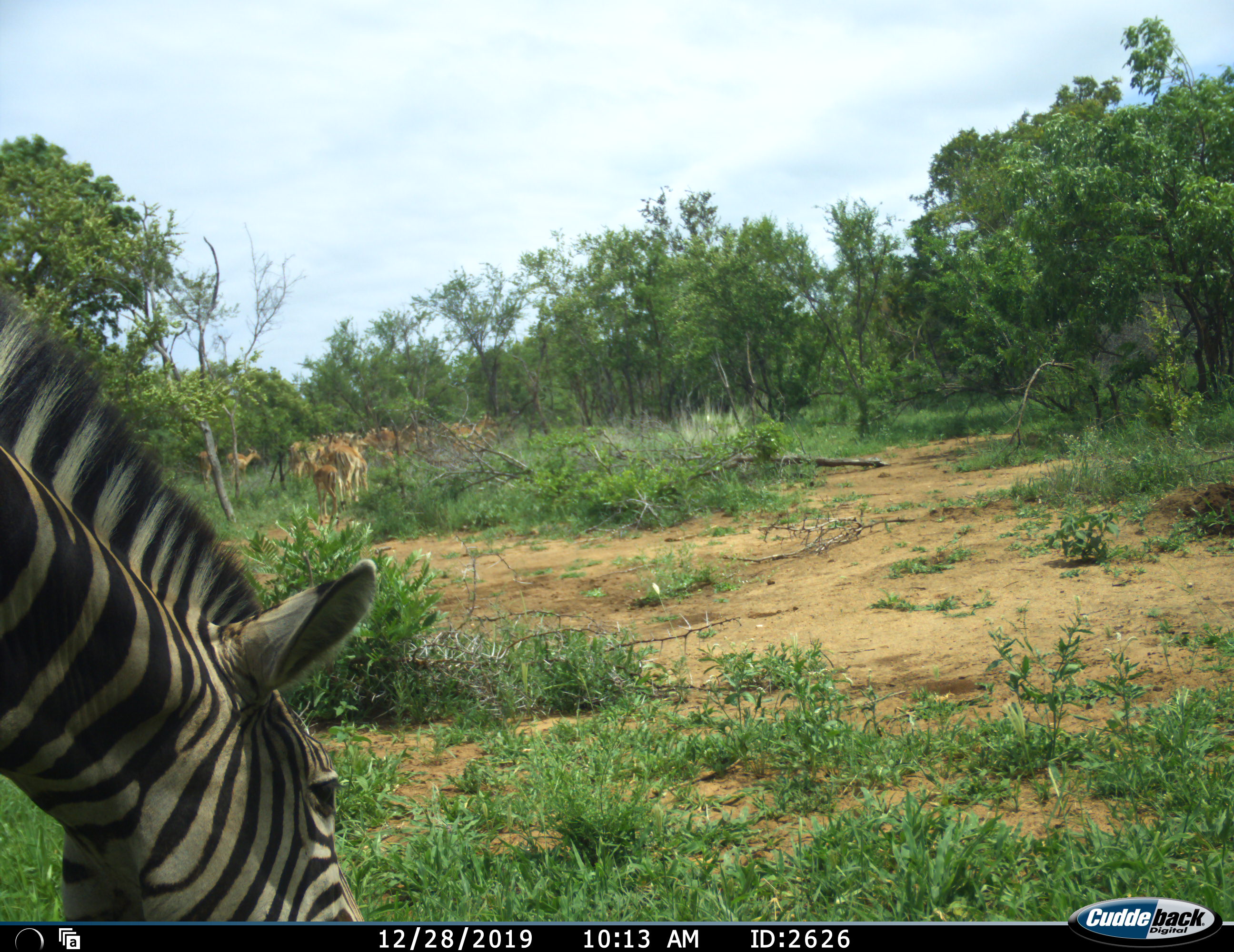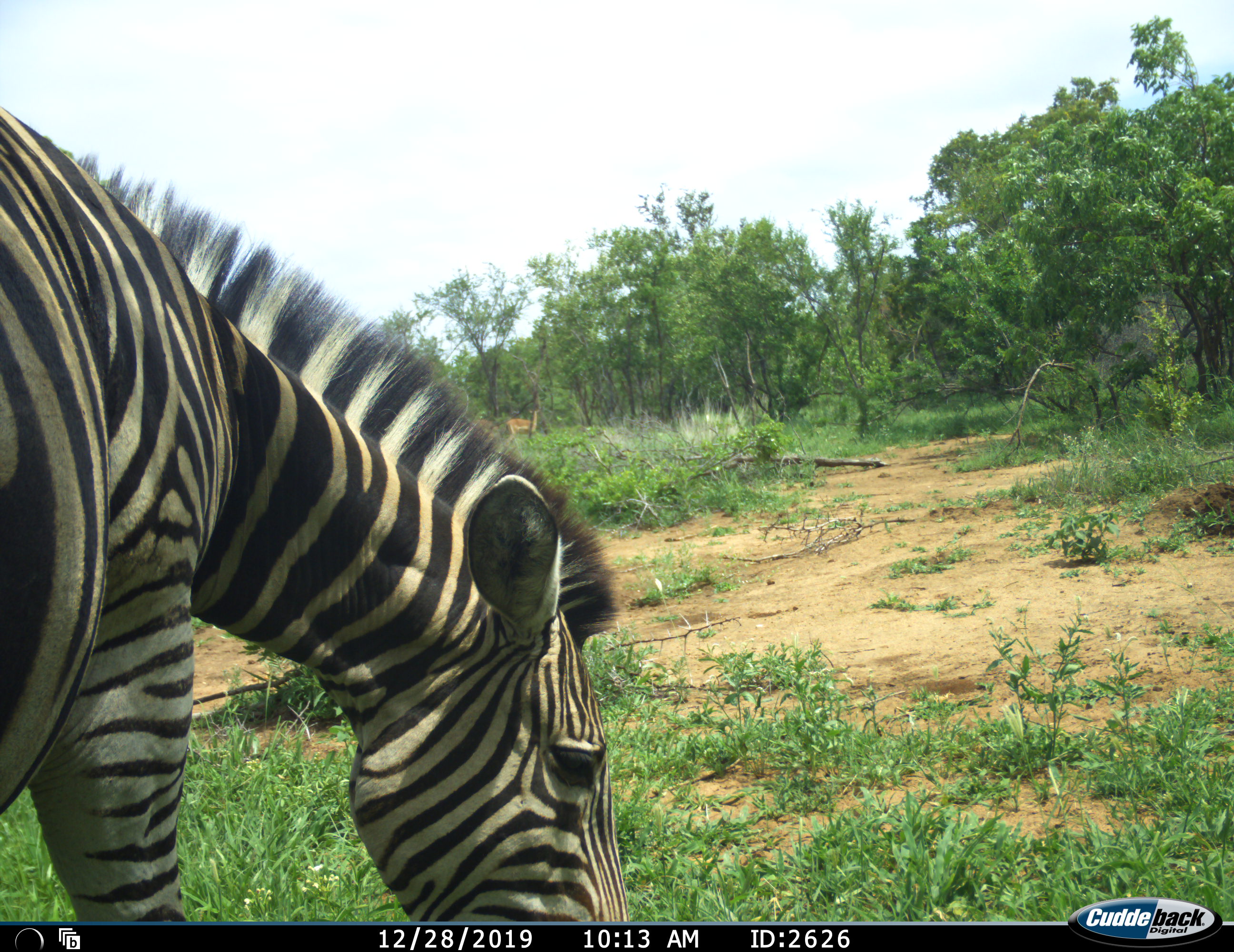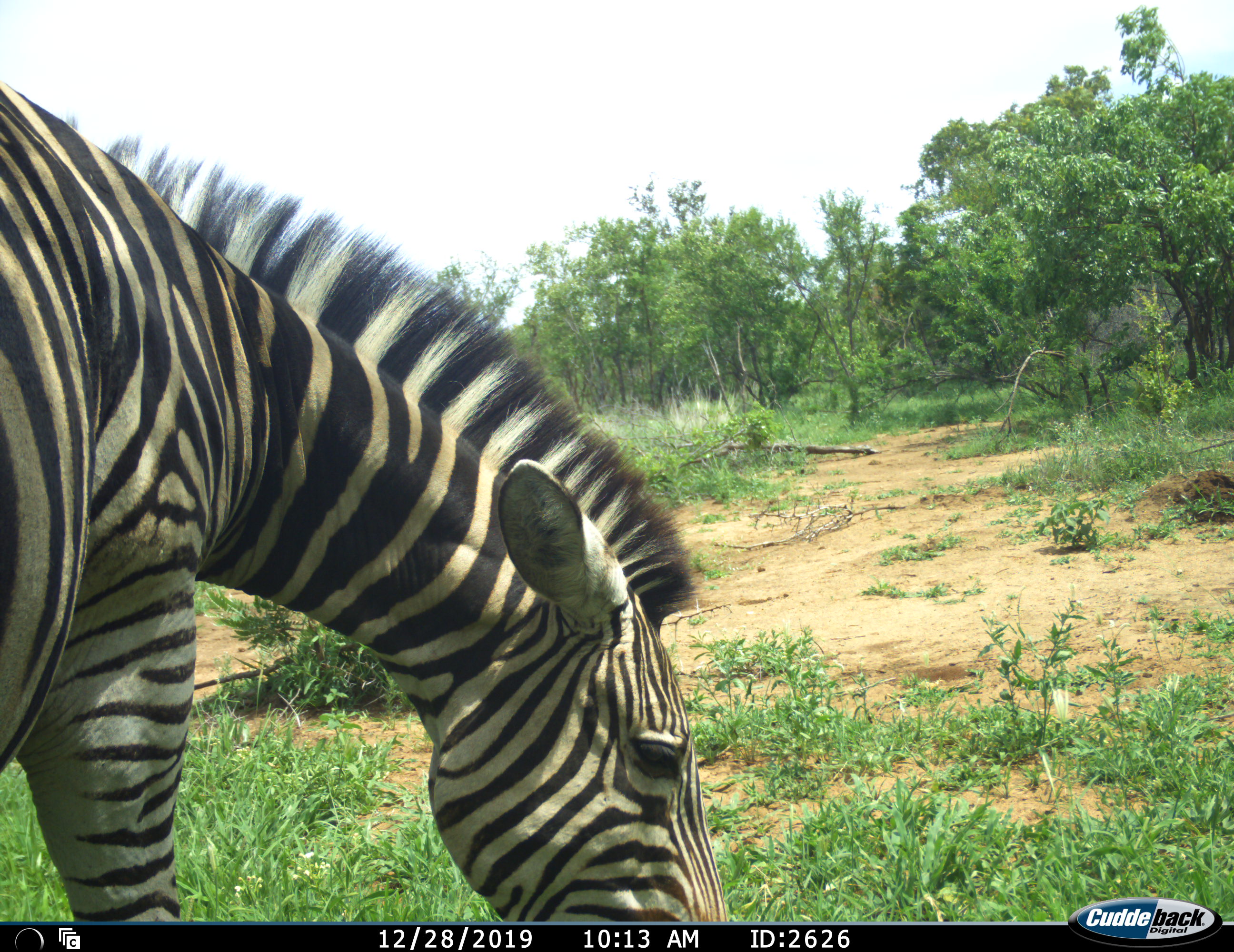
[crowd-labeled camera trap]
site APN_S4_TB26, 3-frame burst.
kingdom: Animalia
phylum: Chordata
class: Mammalia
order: Artiodactyla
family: Bovidae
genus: Aepyceros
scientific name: Aepyceros melampus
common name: impala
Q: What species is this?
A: Impala (Aepyceros melampus).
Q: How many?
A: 11-50.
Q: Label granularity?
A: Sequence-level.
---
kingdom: Animalia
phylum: Chordata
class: Mammalia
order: Perissodactyla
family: Equidae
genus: Equus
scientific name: Equus quagga burchellii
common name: burchell's zebra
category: zebraburchells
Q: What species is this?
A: Zebraburchells (burchell's zebra) (Equus quagga burchellii).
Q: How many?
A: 1.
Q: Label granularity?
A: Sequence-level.